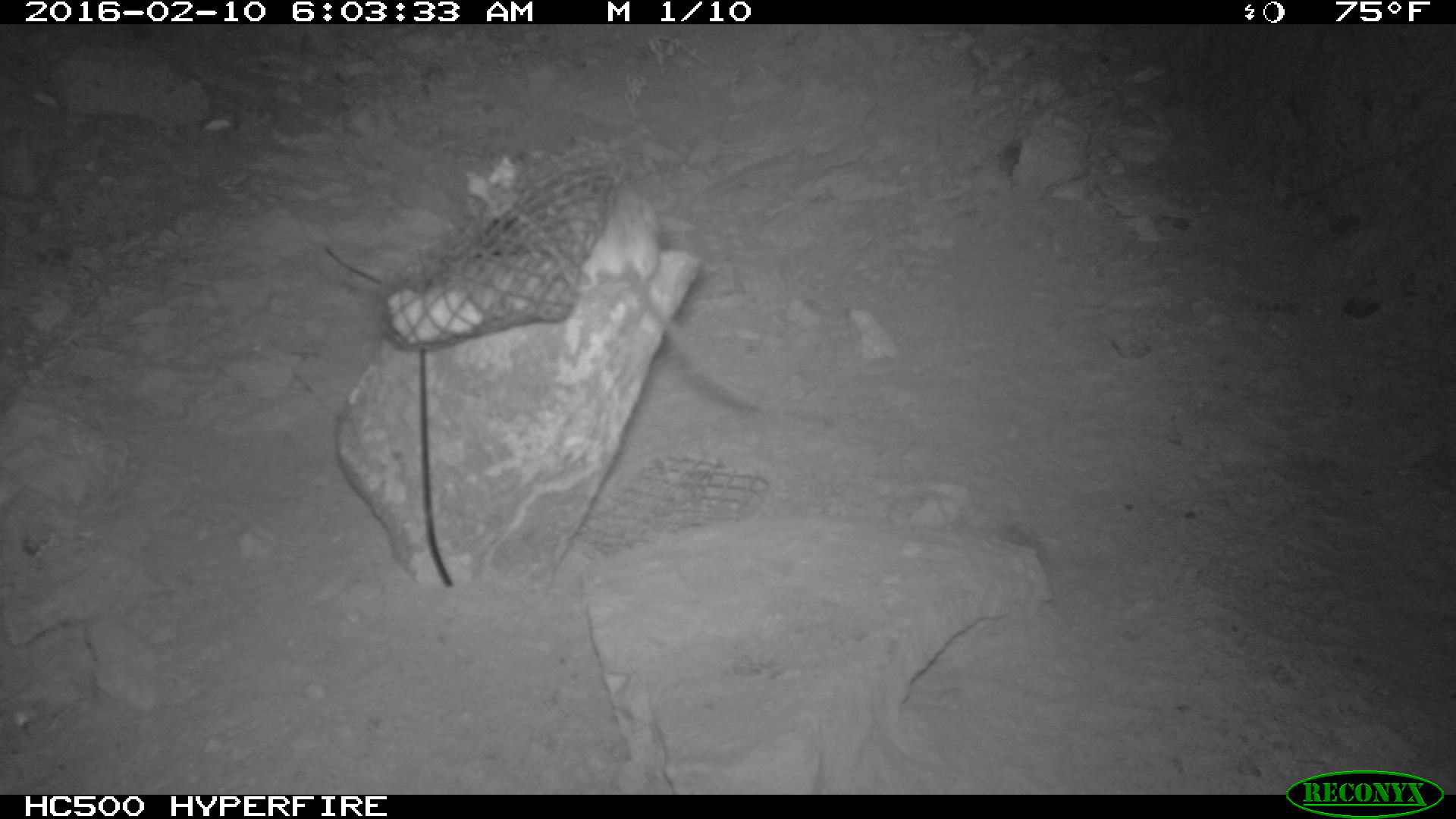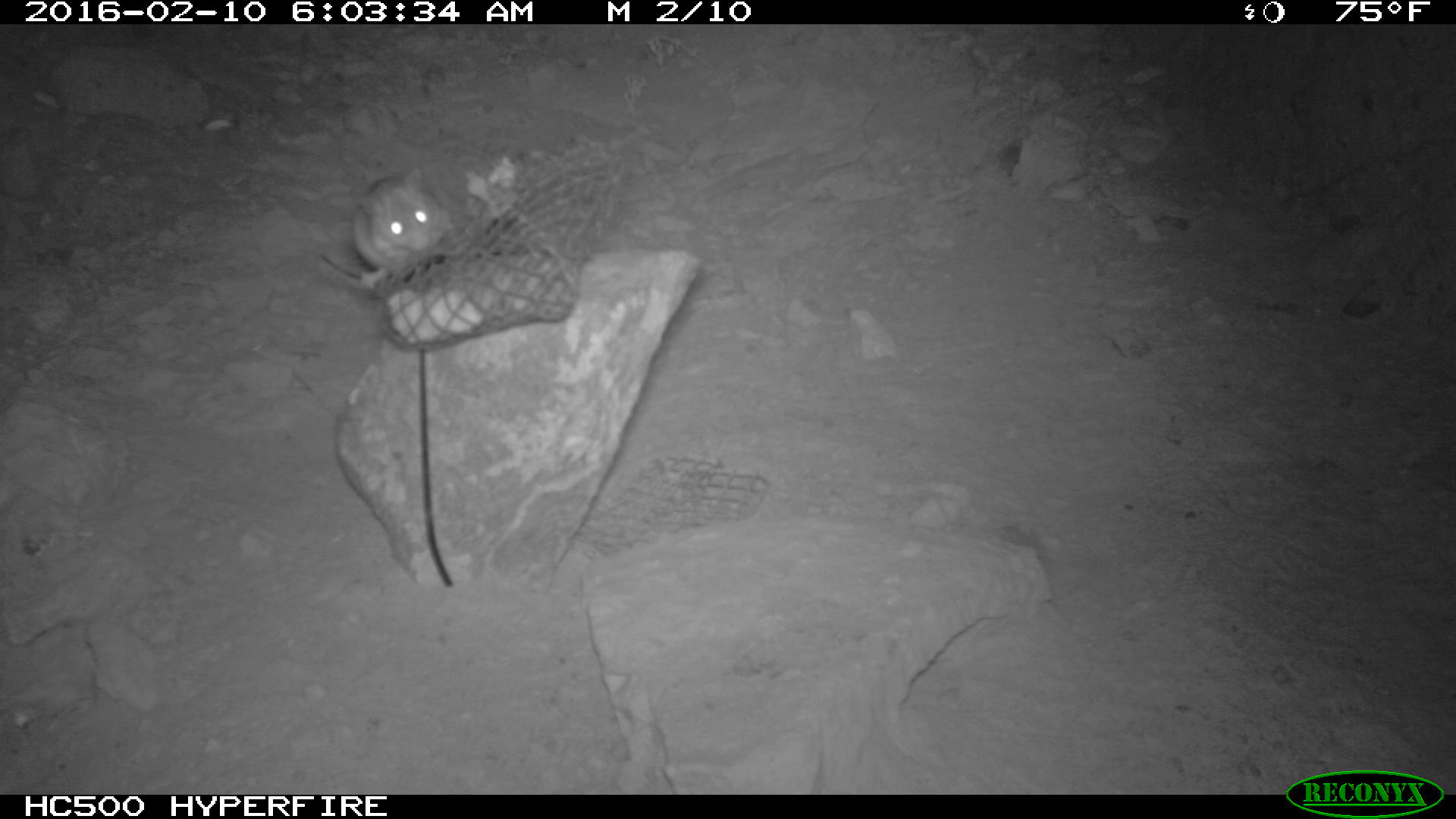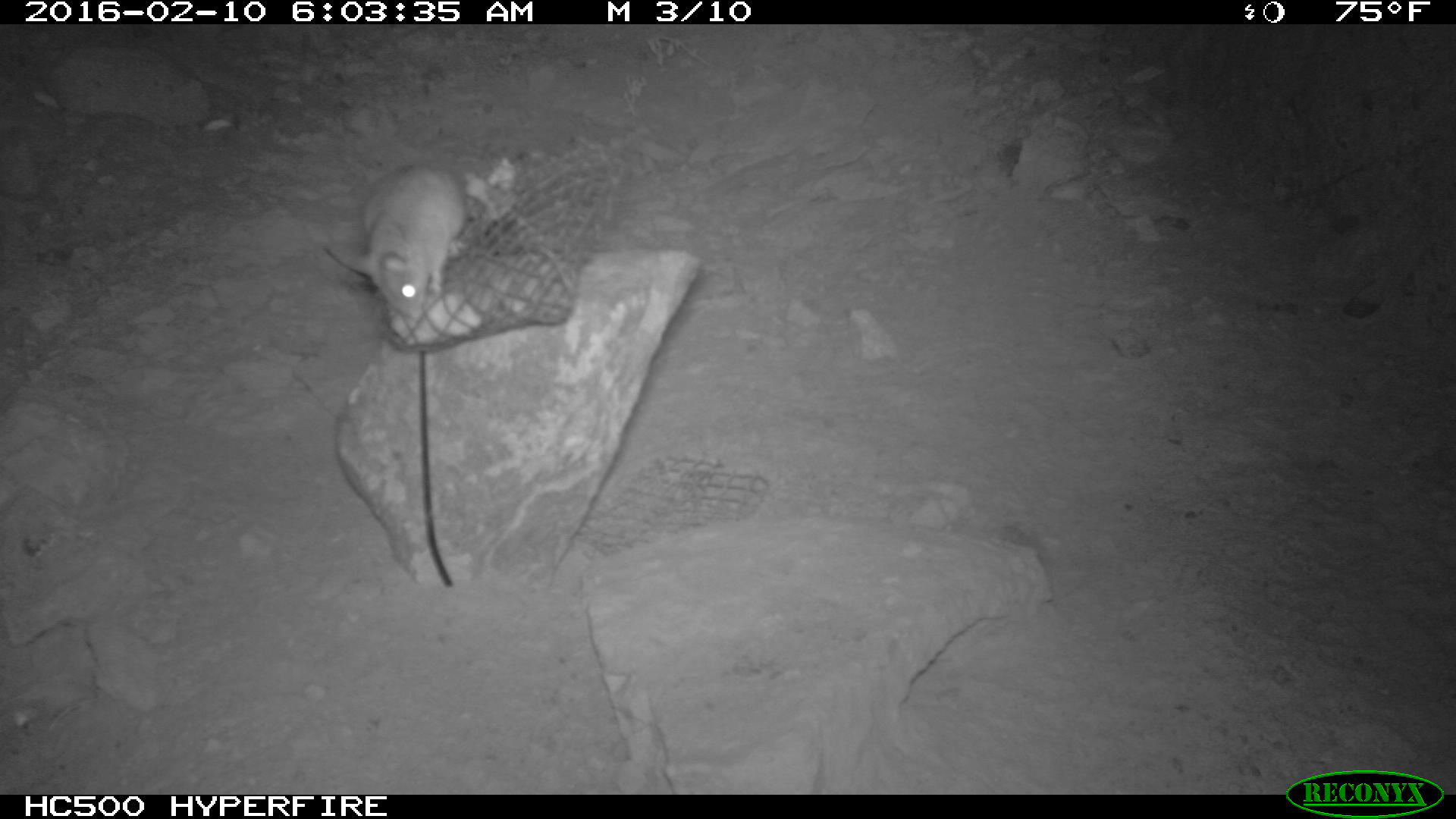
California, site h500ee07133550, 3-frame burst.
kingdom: Animalia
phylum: Chordata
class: Mammalia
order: Rodentia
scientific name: Rodentia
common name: rodent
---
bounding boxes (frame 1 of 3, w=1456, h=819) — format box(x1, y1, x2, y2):
rodent: box(573, 189, 771, 416)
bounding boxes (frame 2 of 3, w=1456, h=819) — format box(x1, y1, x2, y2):
rodent: box(353, 168, 453, 278)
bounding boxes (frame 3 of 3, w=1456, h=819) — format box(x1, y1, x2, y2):
rodent: box(351, 162, 465, 319)